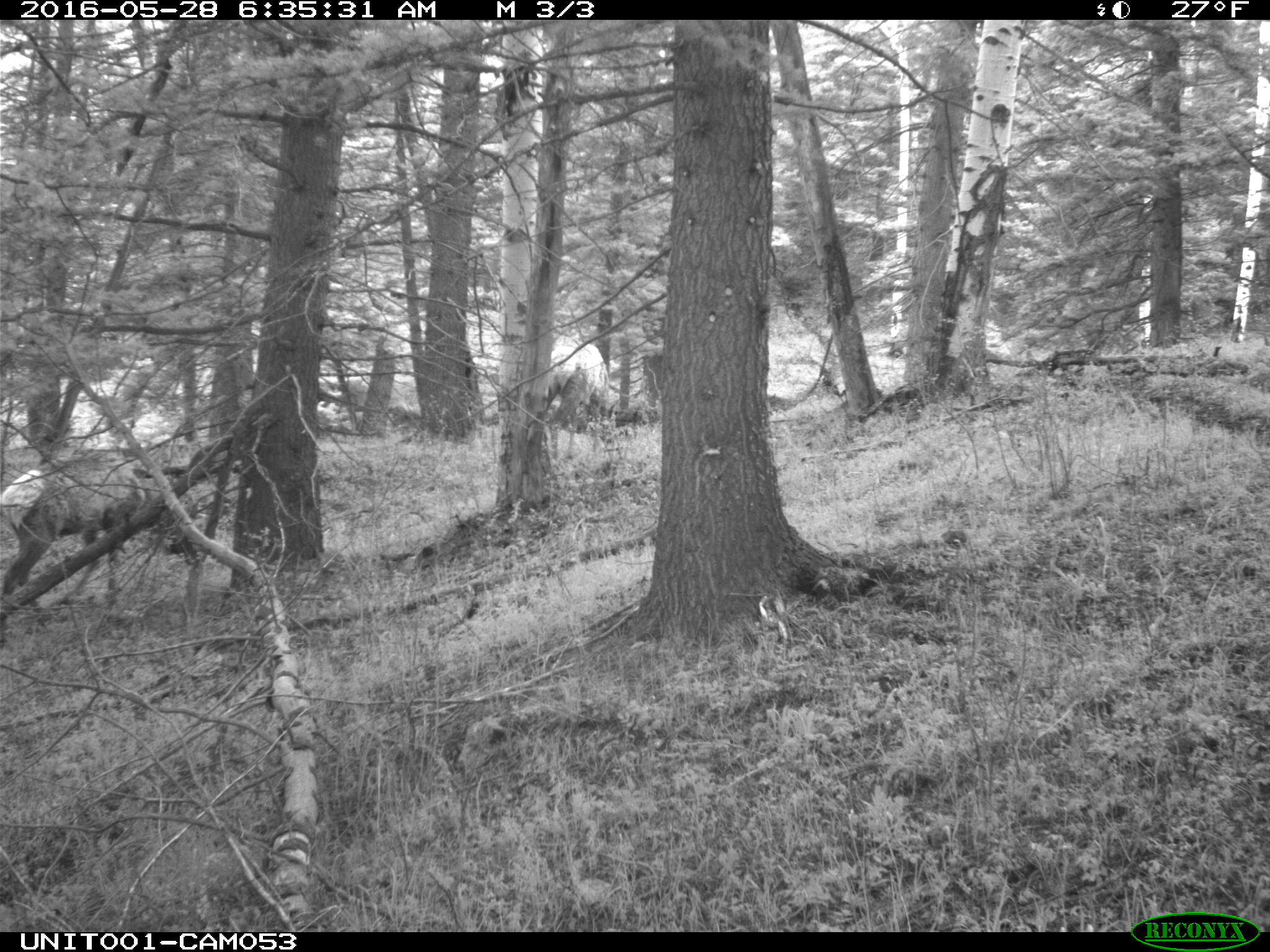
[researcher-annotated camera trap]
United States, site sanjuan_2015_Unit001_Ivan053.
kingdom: Animalia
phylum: Chordata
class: Mammalia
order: Artiodactyla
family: Cervidae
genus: Cervus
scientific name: Cervus elaphus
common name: red deer